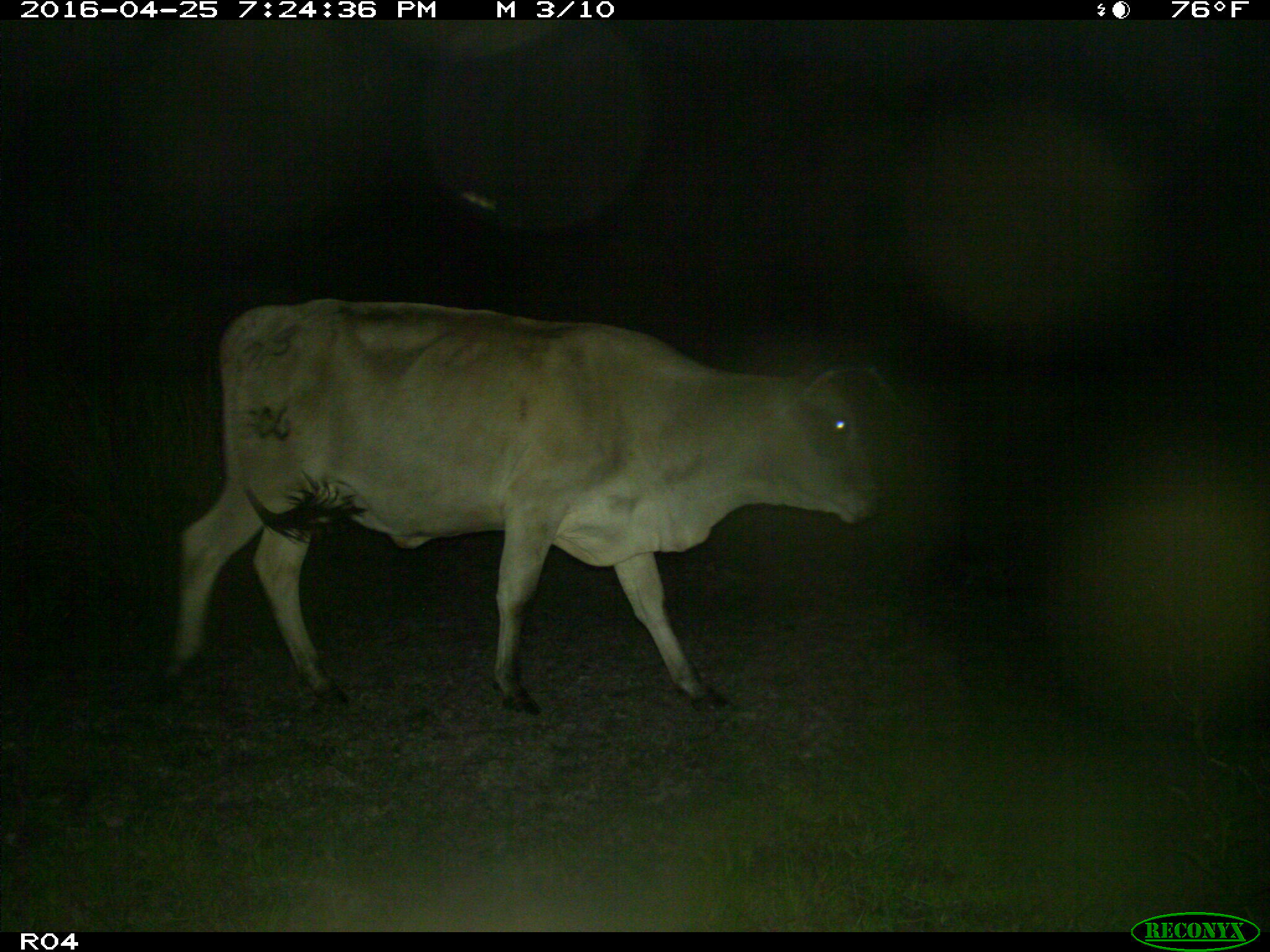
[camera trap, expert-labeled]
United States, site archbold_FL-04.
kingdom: Animalia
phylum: Chordata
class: Mammalia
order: Artiodactyla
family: Bovidae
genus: Bos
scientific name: Bos taurus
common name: domestic cow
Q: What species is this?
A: Bos taurus (domestic cow).